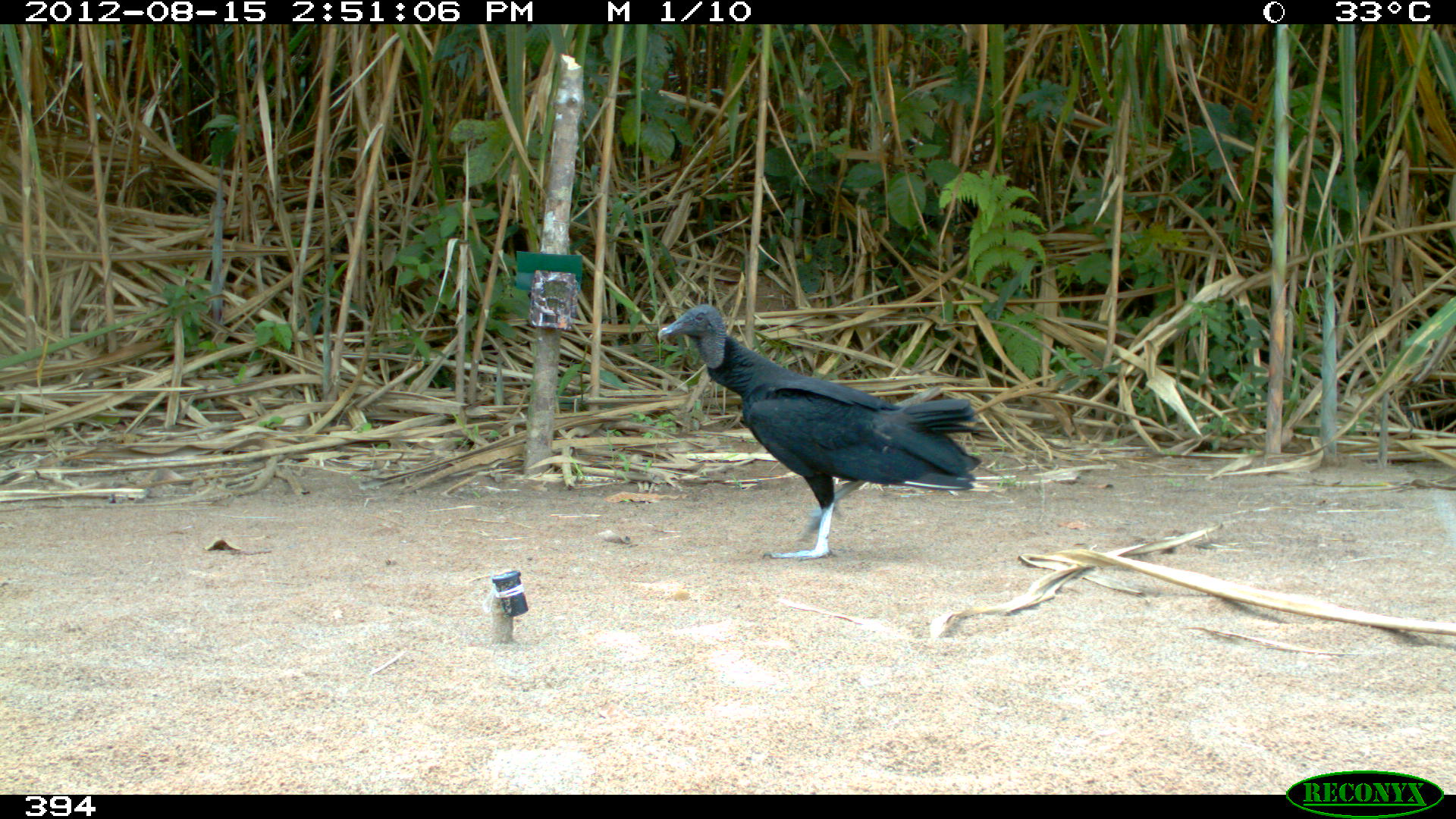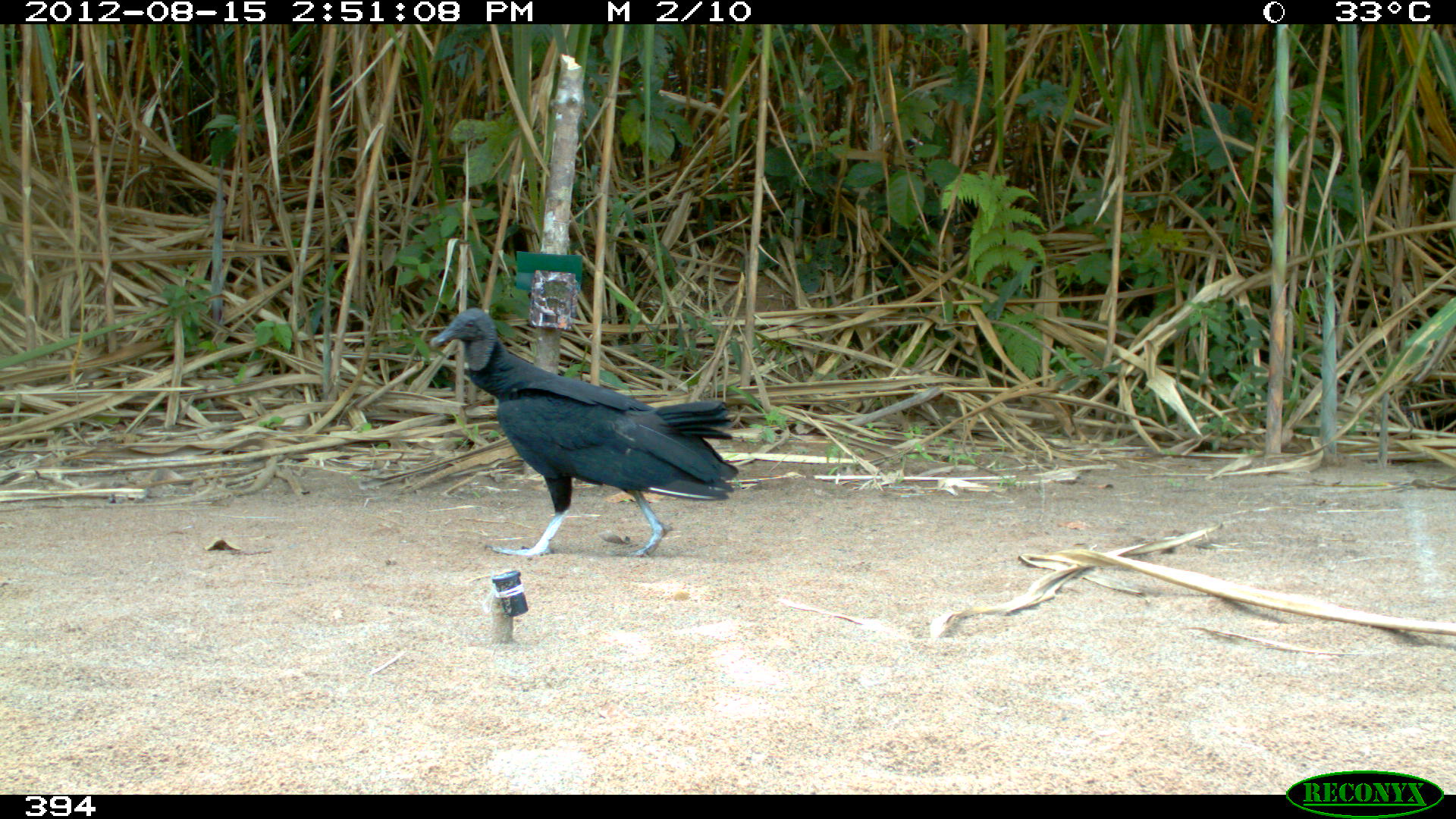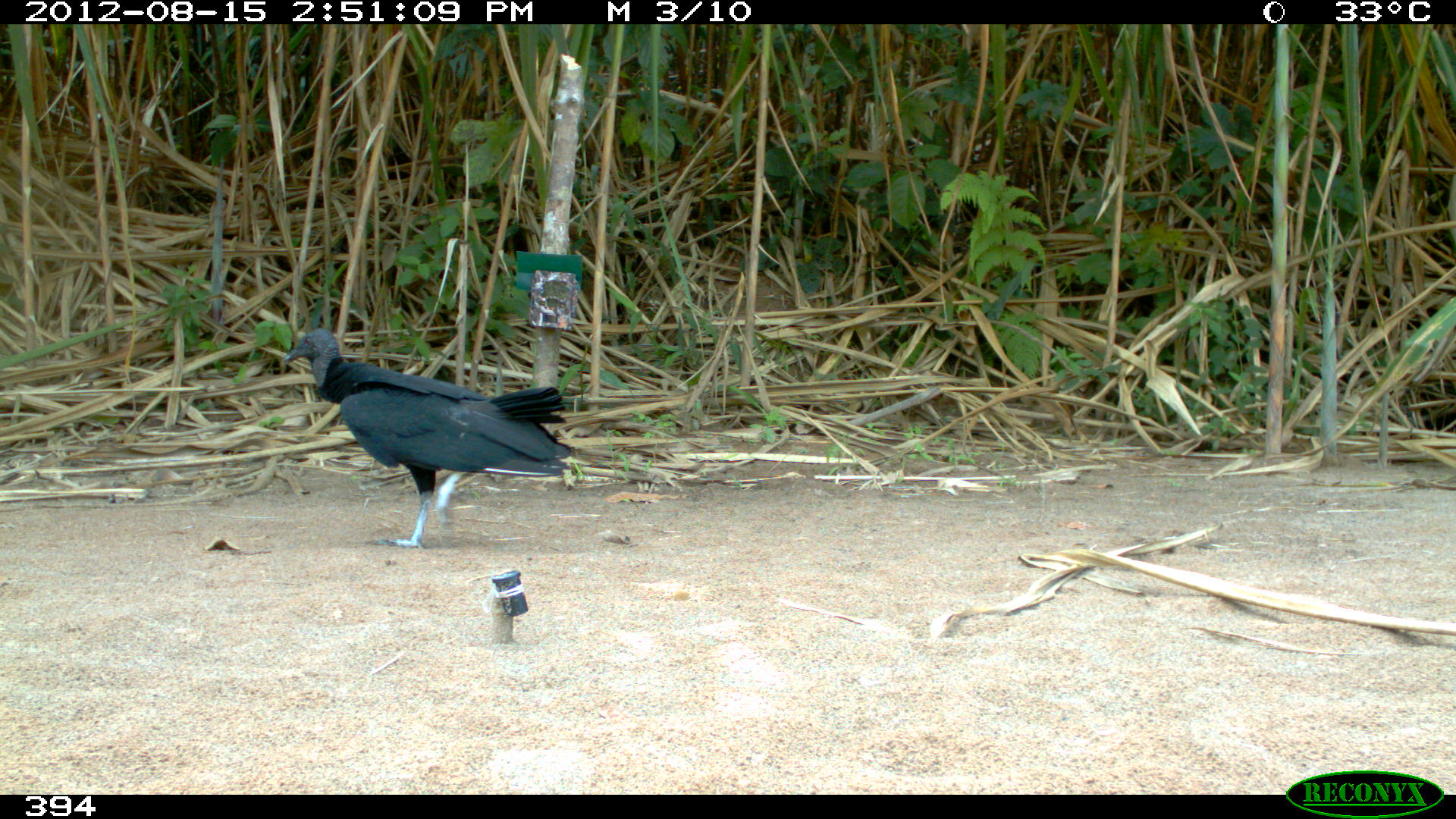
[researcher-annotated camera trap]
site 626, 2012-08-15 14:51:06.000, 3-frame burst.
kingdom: Animalia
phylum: Chordata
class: Aves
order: Cathartiformes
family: Cathartidae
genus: Coragyps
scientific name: Coragyps atratus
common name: black vulture